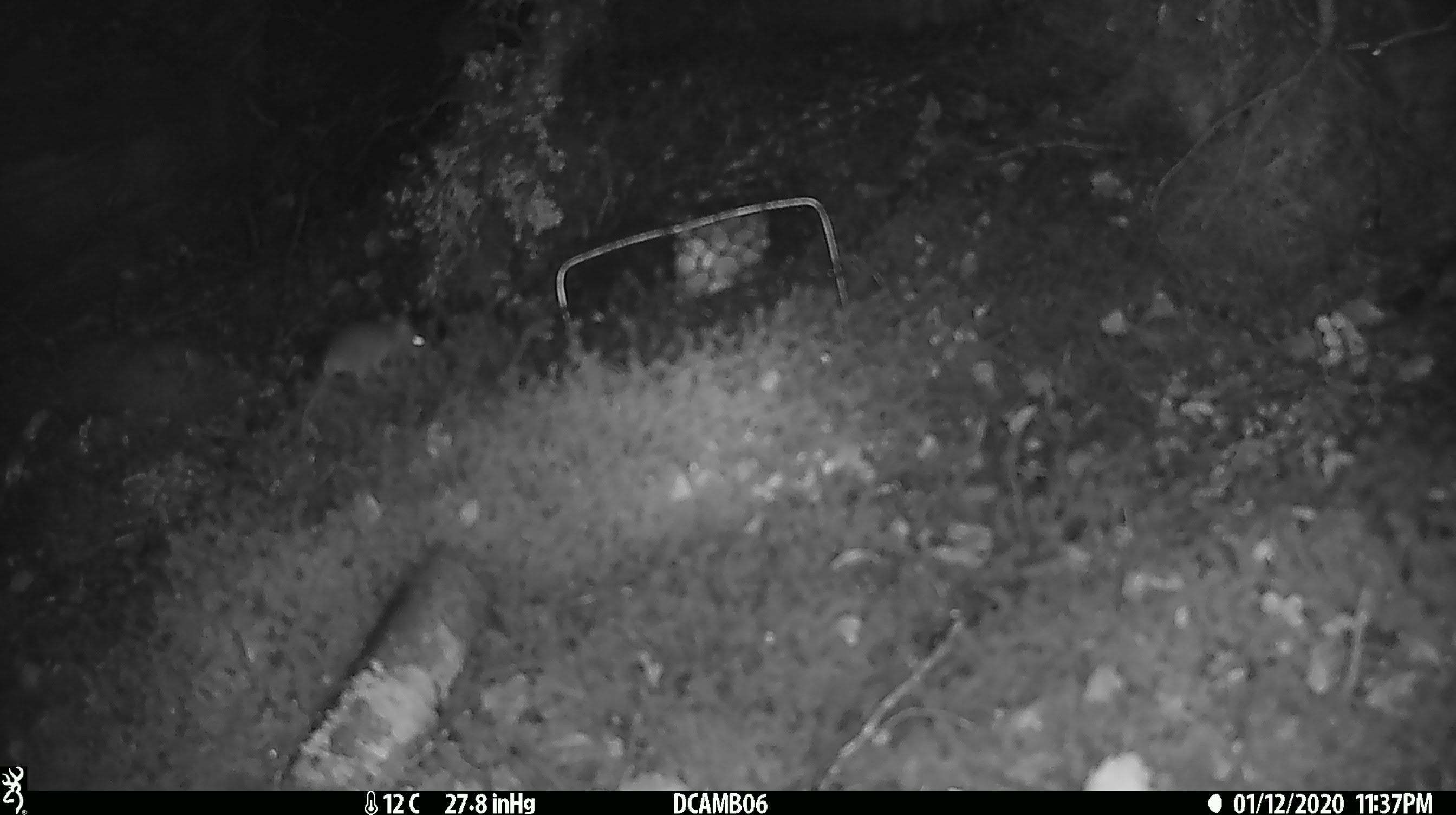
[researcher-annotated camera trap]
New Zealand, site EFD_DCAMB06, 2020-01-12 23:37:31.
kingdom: Animalia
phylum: Chordata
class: Mammalia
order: Rodentia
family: Muridae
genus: Mus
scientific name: Mus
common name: mouse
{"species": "mouse (Mus)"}